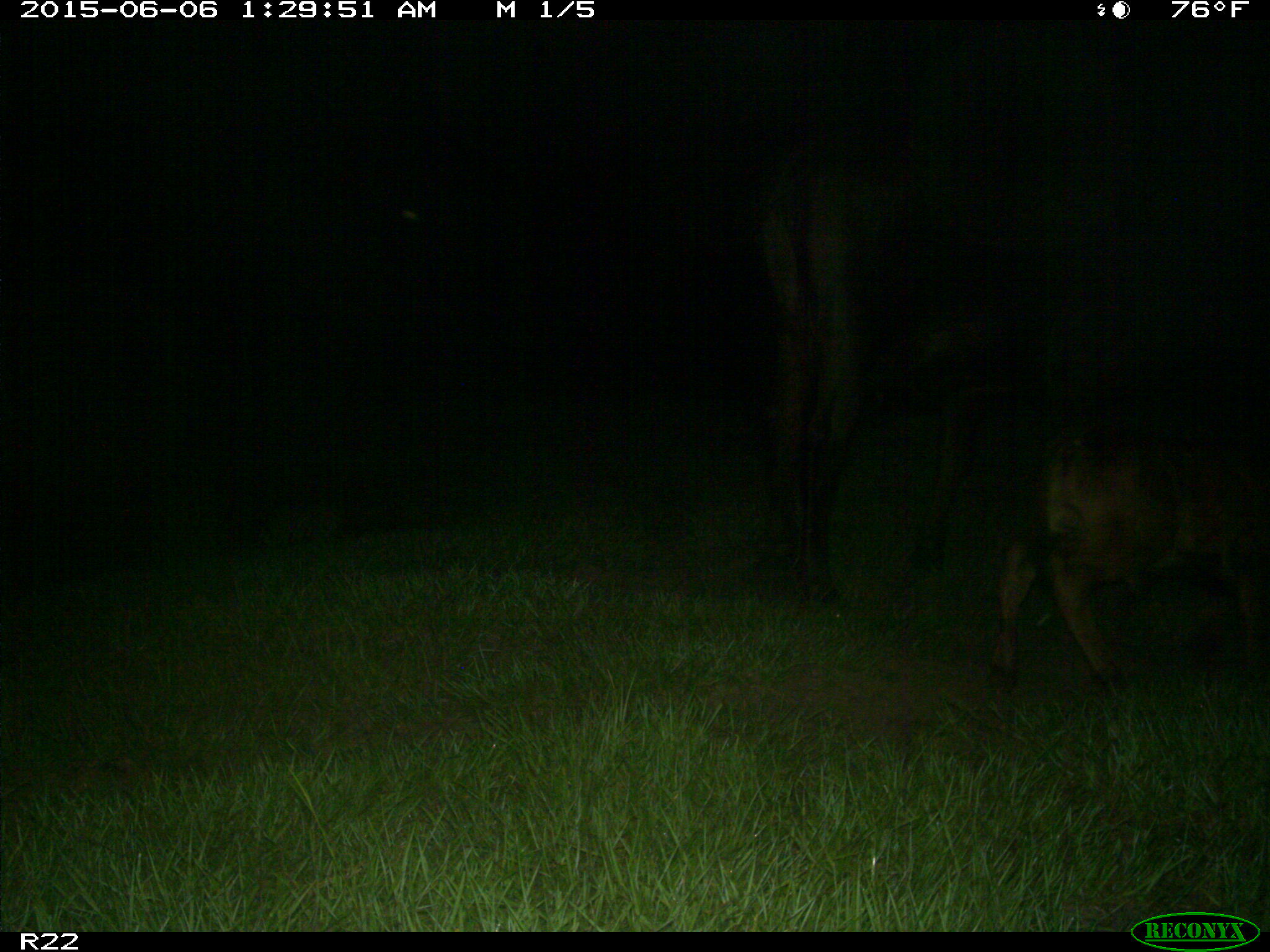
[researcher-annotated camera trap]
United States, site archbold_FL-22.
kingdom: Animalia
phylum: Chordata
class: Mammalia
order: Artiodactyla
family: Bovidae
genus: Bos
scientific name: Bos taurus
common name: domestic cow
Bos taurus (domestic cow).